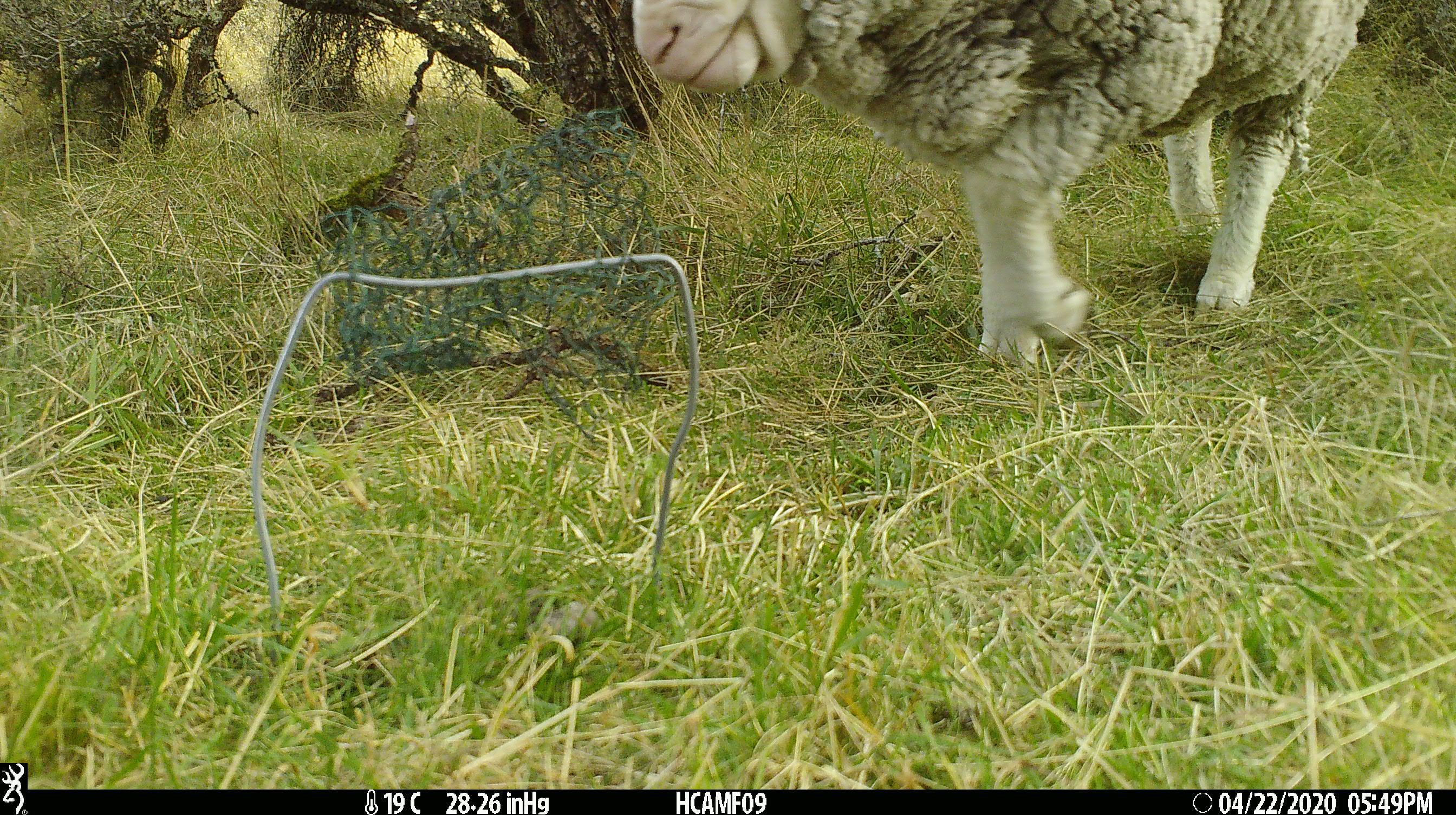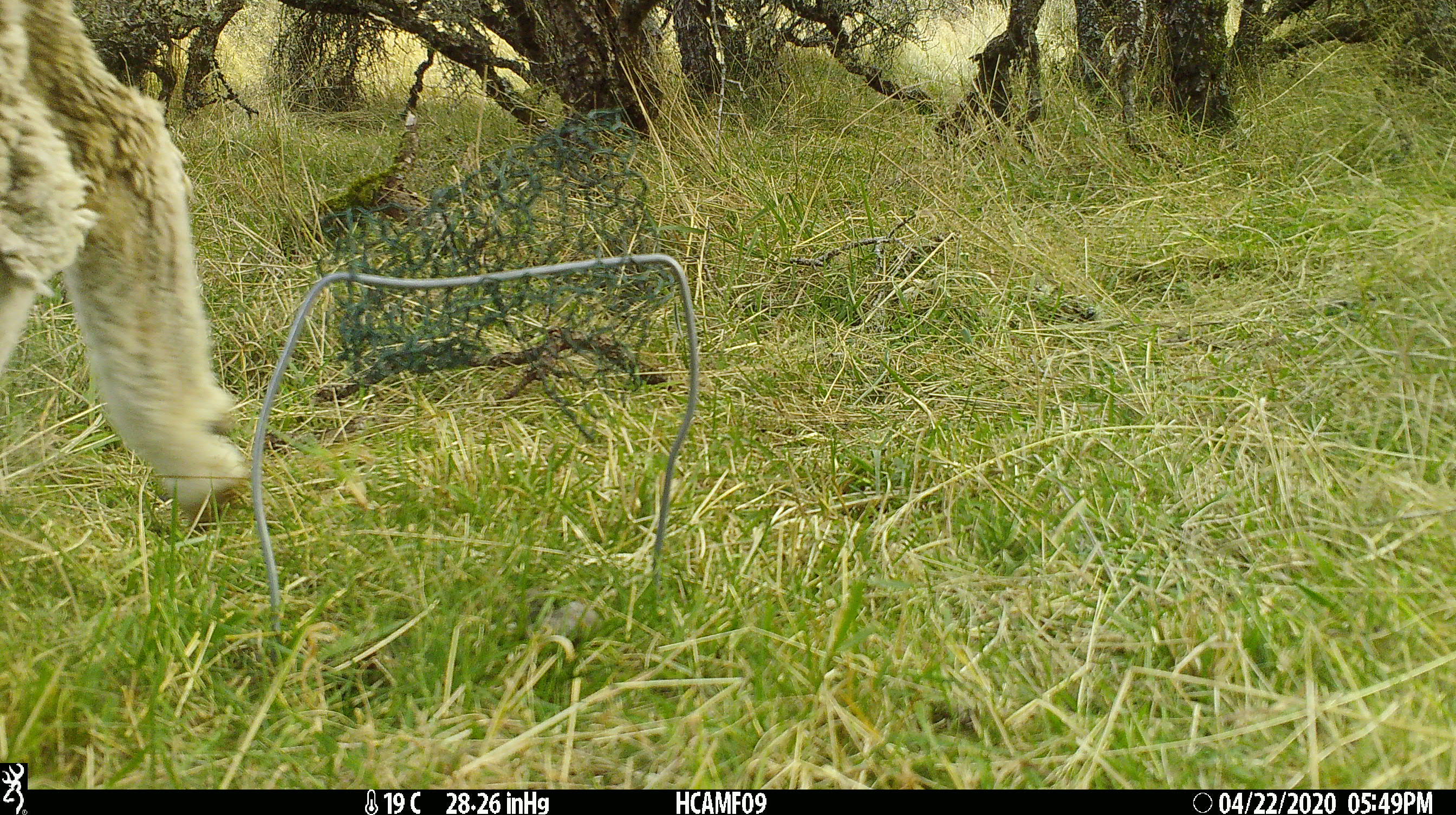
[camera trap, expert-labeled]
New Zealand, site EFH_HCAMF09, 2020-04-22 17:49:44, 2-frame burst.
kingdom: Animalia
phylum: Chordata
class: Mammalia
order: Artiodactyla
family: Bovidae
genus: Ovis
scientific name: Ovis aries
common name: domestic sheep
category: sheep